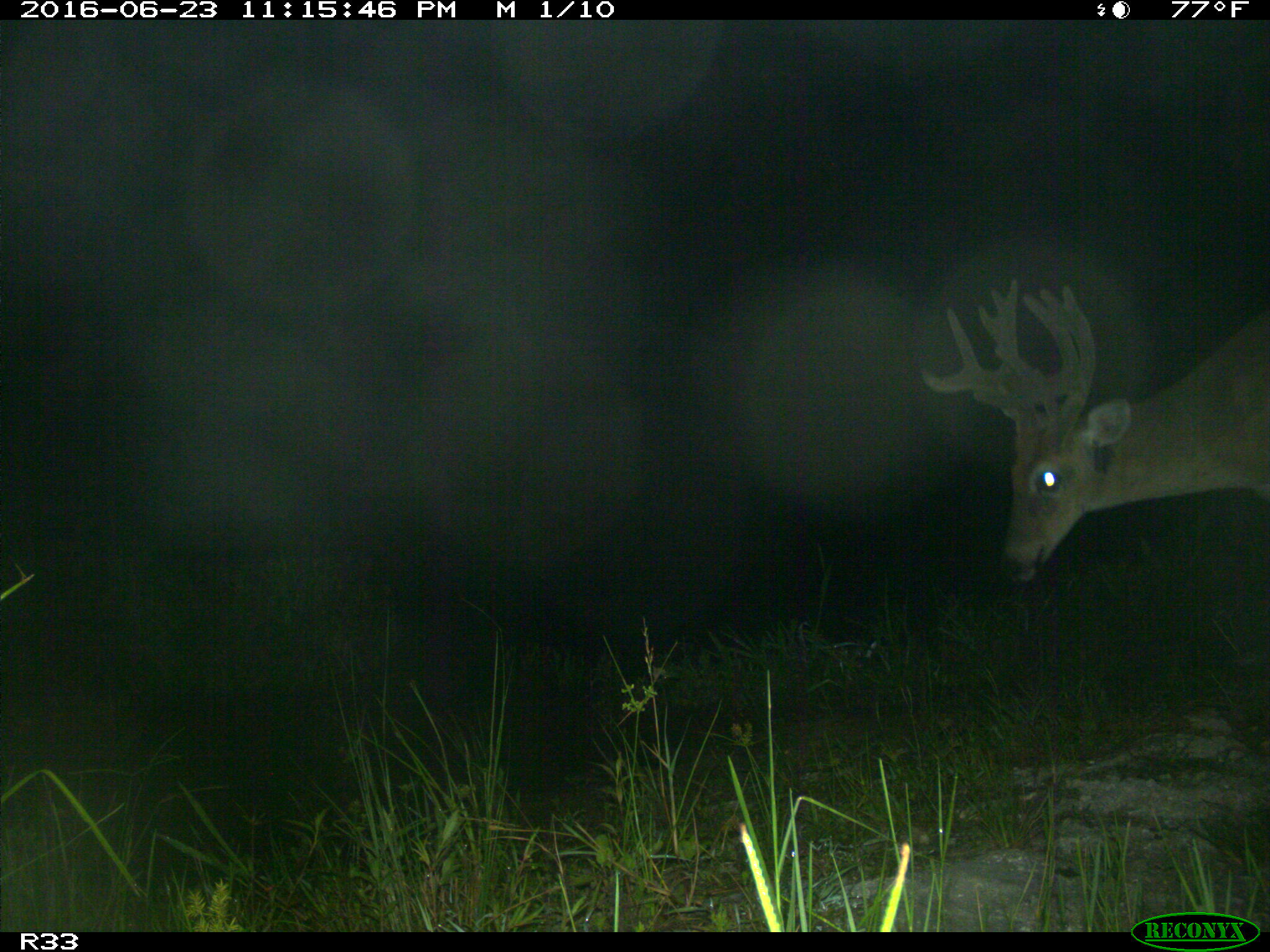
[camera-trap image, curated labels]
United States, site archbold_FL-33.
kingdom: Animalia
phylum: Chordata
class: Mammalia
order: Artiodactyla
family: Cervidae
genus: Odocoileus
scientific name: Odocoileus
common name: deer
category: unidentified deer